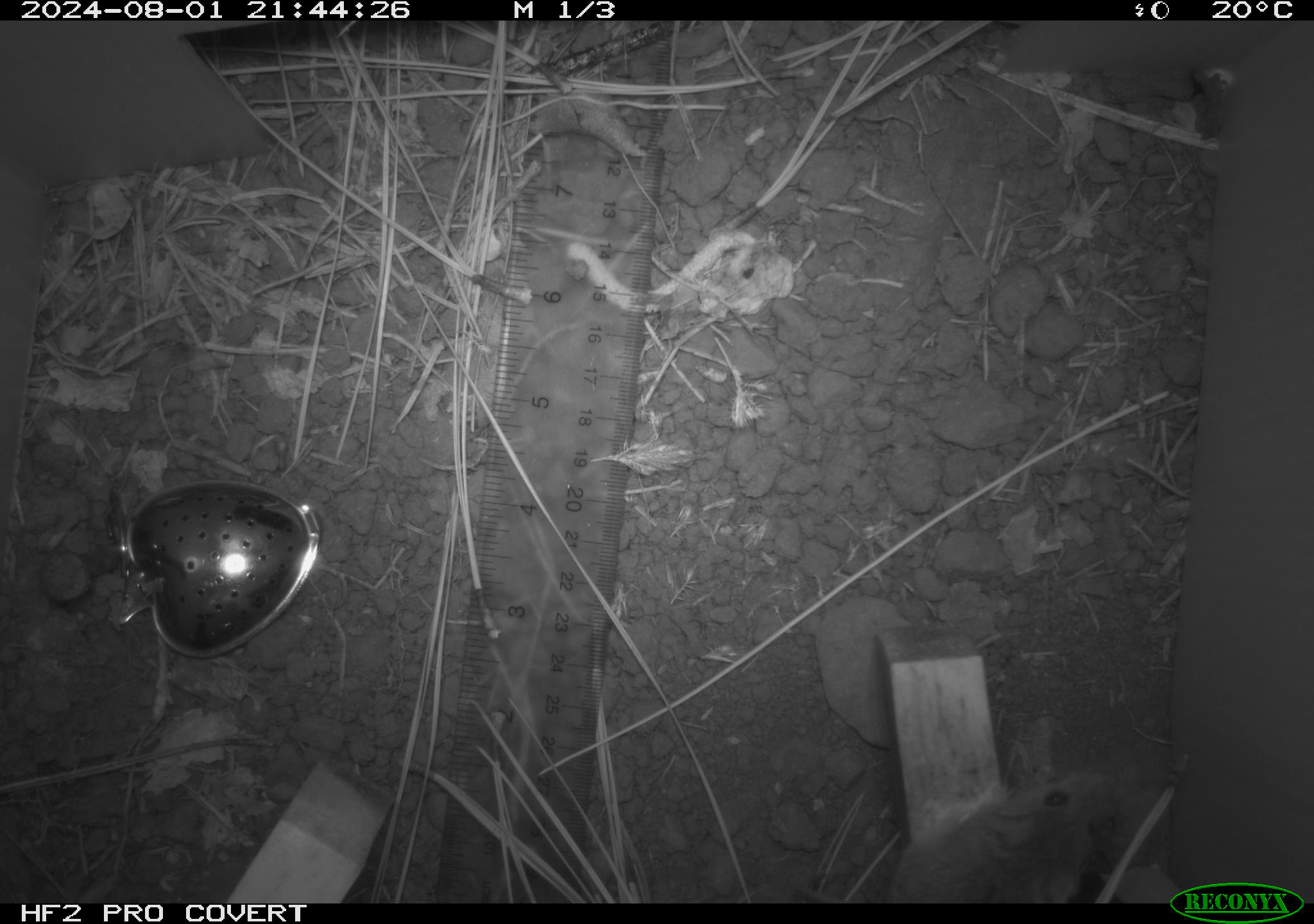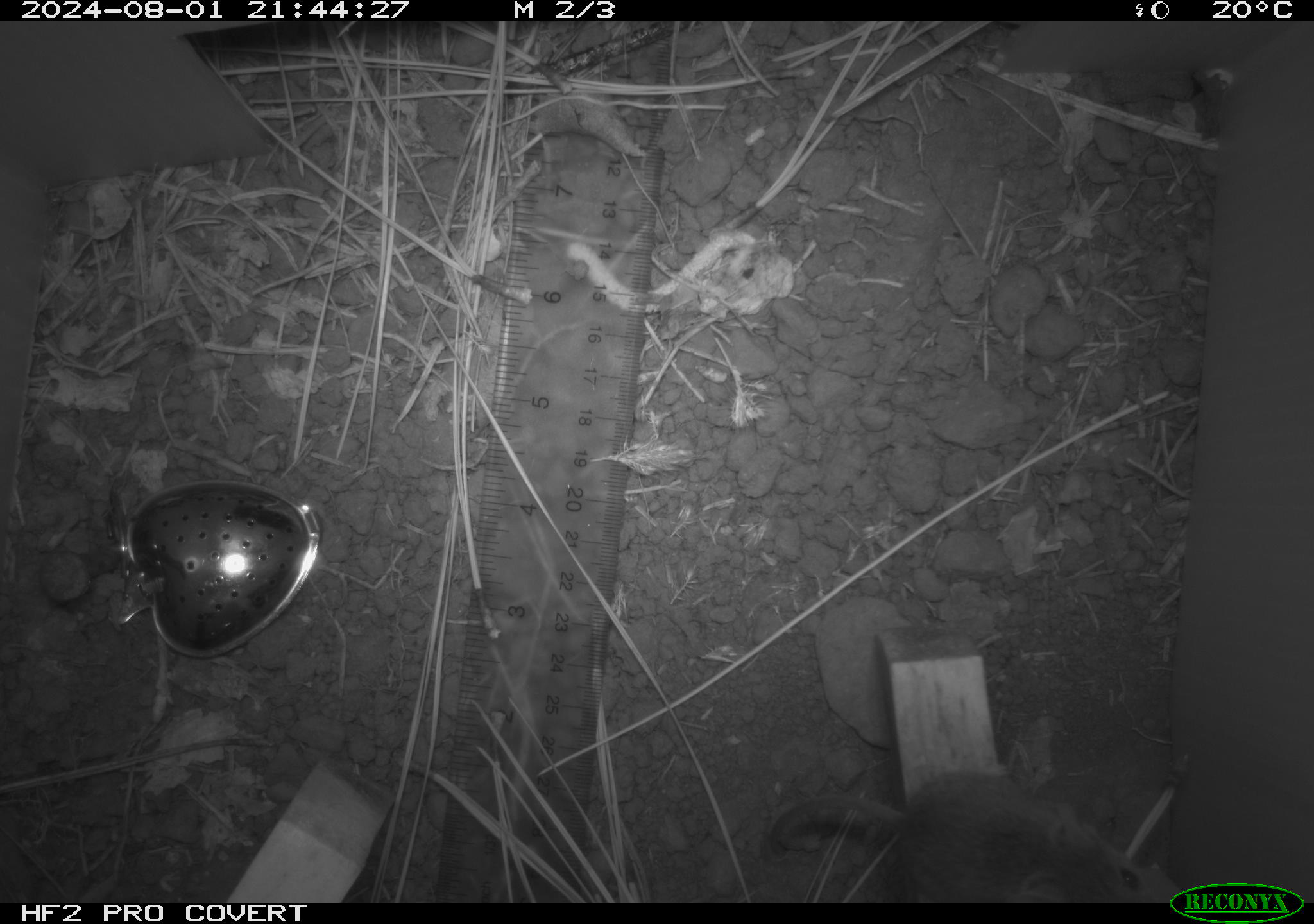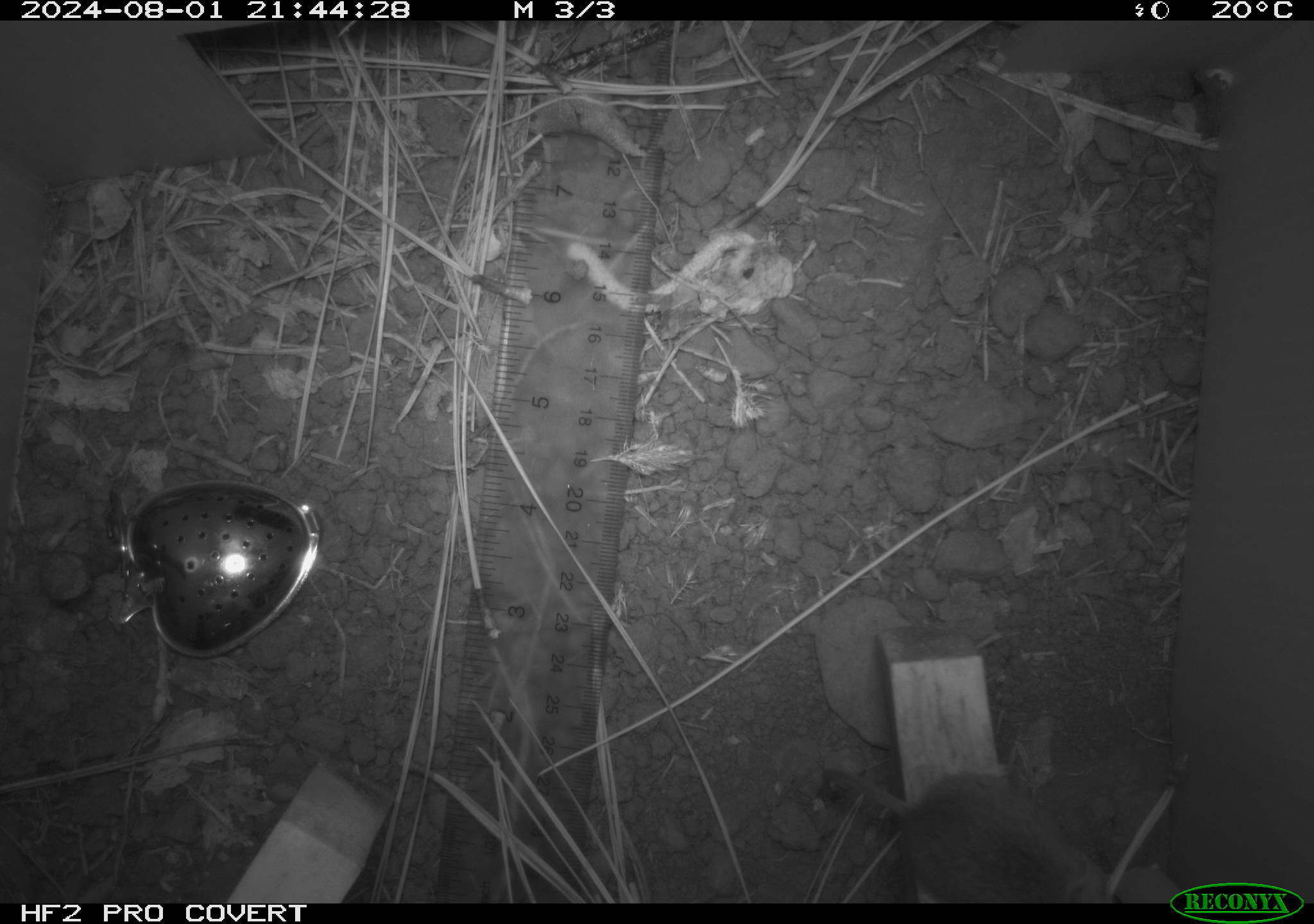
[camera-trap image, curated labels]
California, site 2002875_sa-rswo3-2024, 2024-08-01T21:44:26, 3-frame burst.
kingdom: Animalia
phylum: Chordata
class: Mammalia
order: Rodentia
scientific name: Rodentia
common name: mouse species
Mouse species (Rodentia).